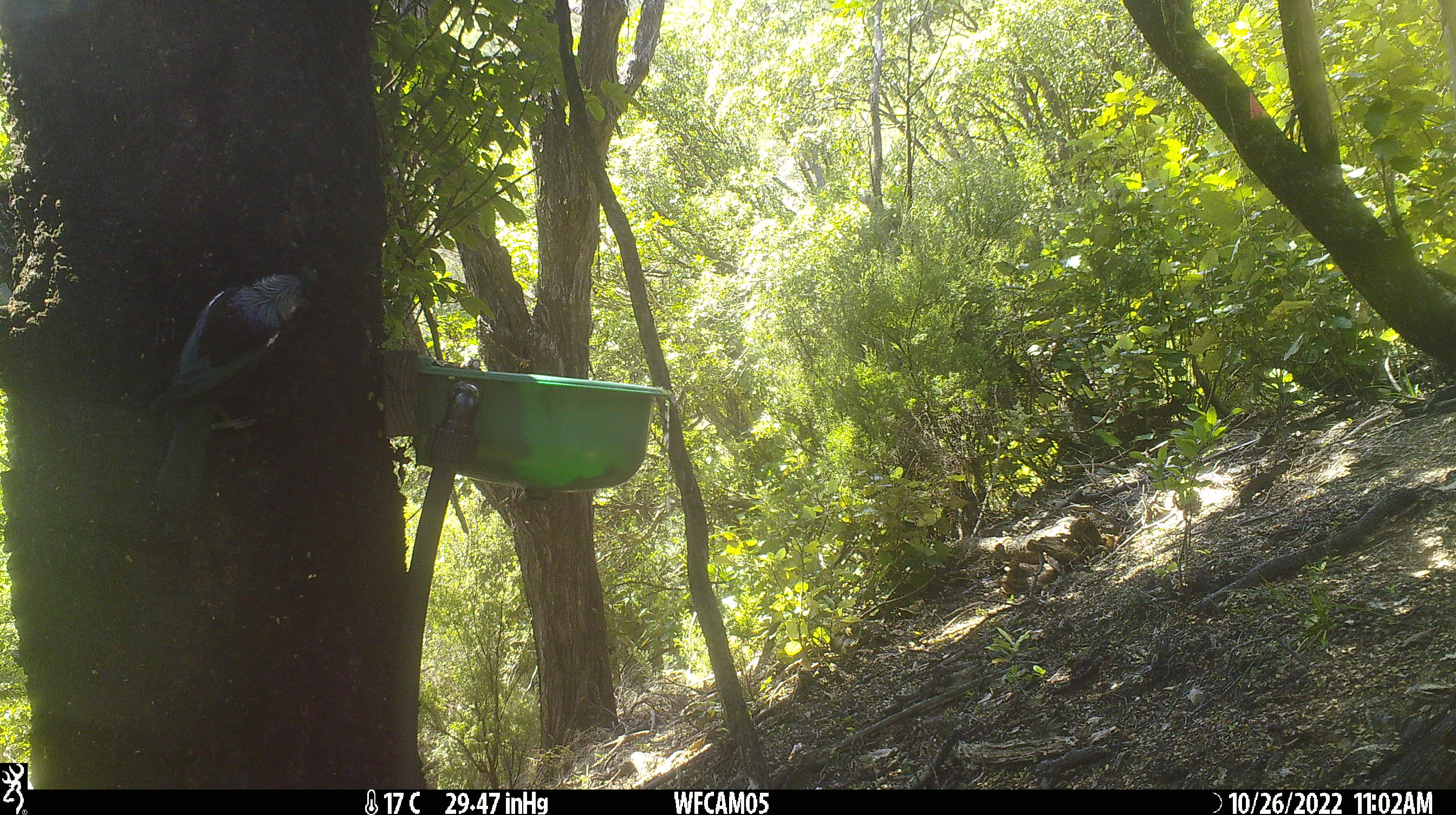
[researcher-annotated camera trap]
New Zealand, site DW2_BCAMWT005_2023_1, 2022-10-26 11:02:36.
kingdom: Animalia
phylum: Chordata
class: Aves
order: Passeriformes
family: Meliphagidae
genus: Prosthemadera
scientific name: Prosthemadera novaeseelandiae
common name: tui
Tui (Prosthemadera novaeseelandiae).